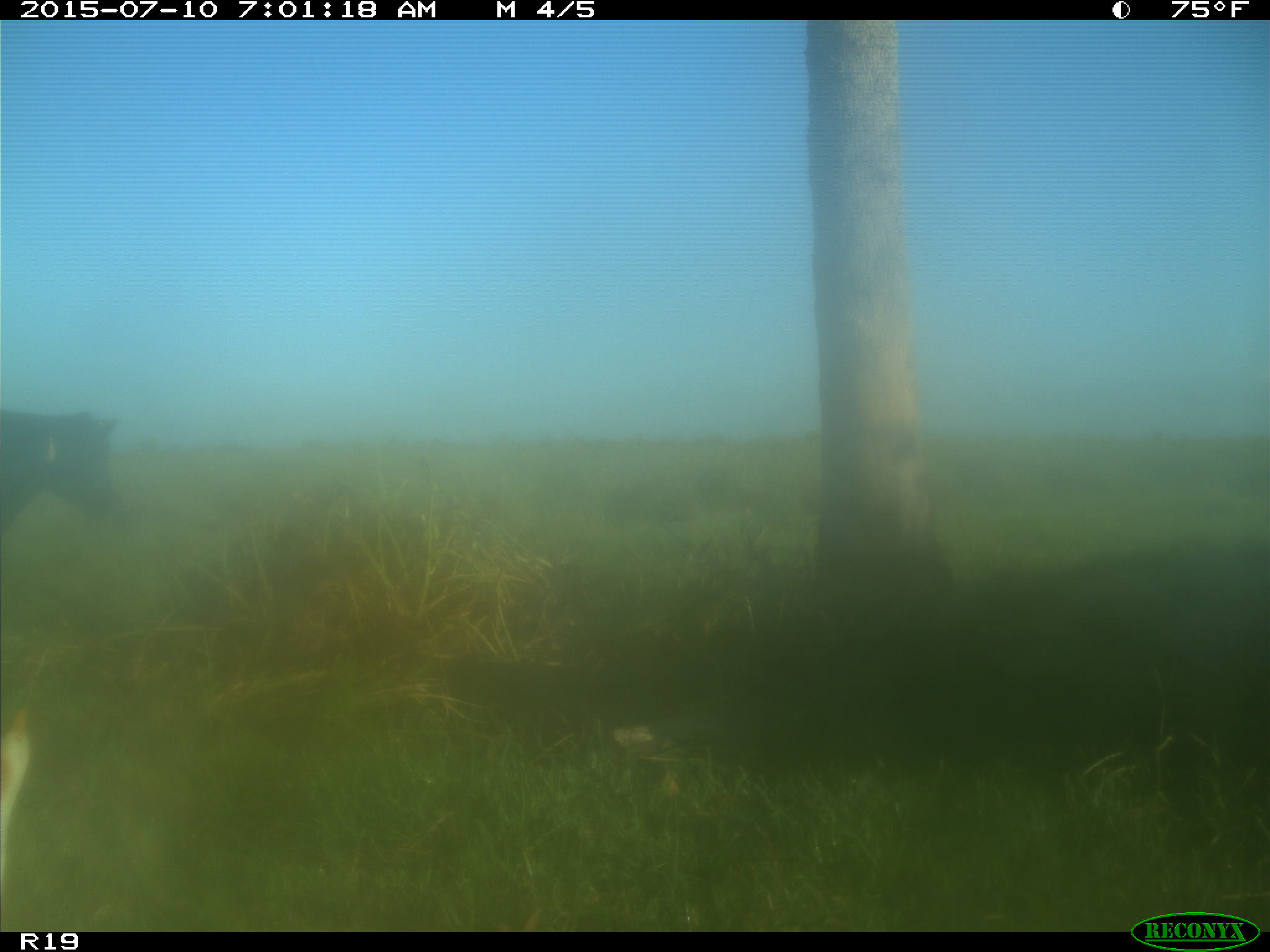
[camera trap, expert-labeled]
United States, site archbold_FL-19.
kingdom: Animalia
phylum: Chordata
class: Mammalia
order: Artiodactyla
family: Bovidae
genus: Bos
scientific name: Bos taurus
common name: domestic cow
Bos taurus (domestic cow).